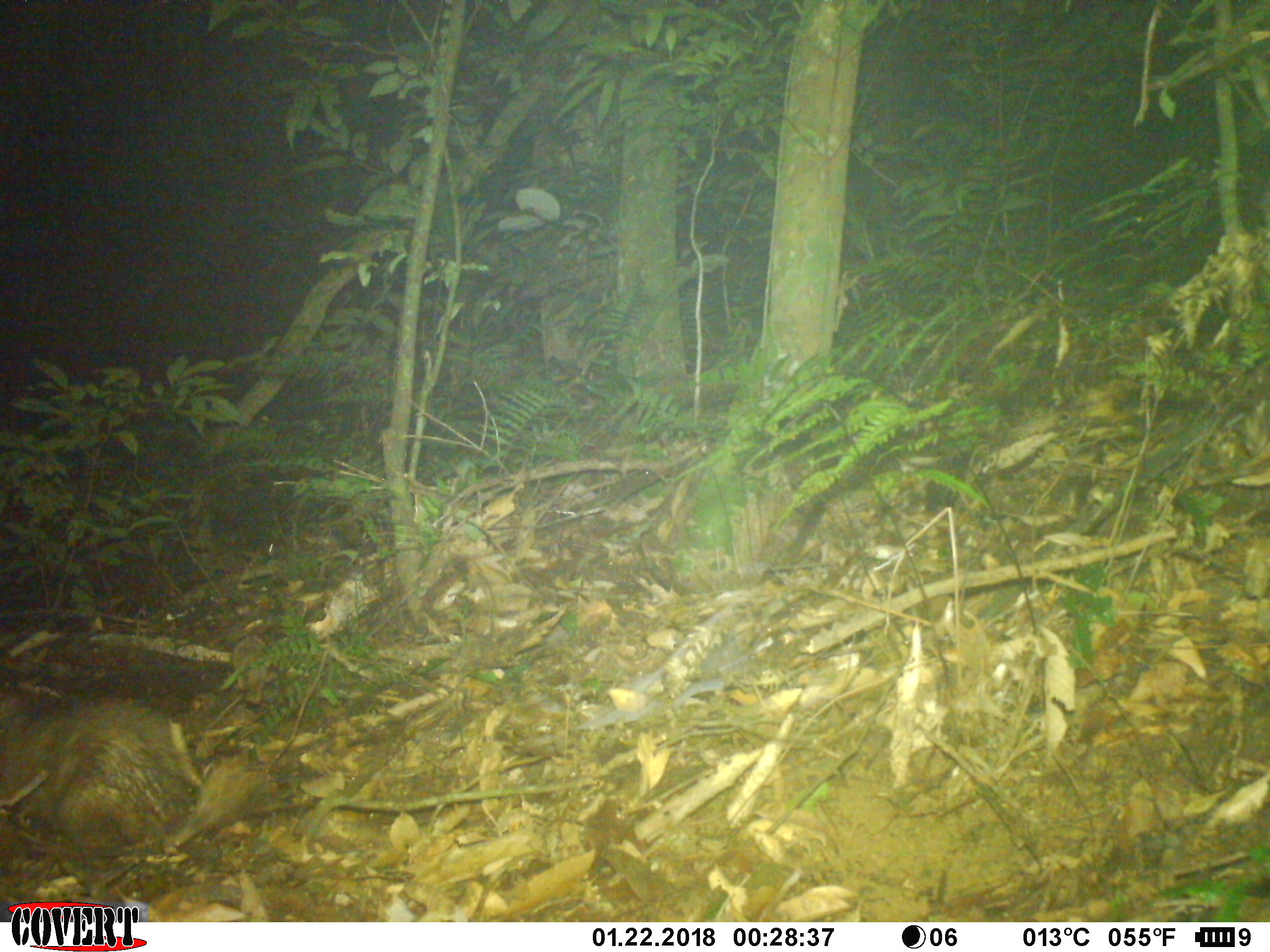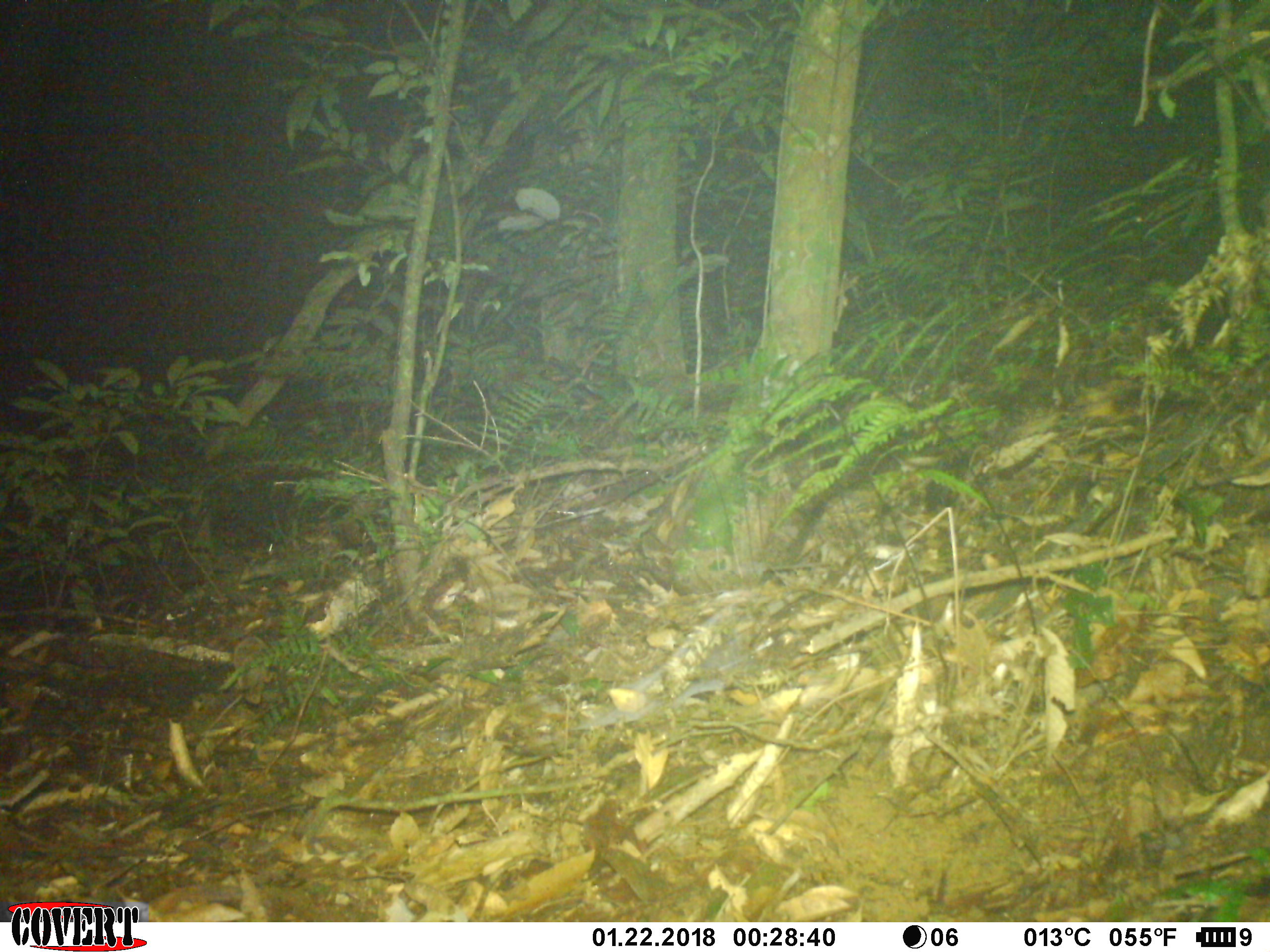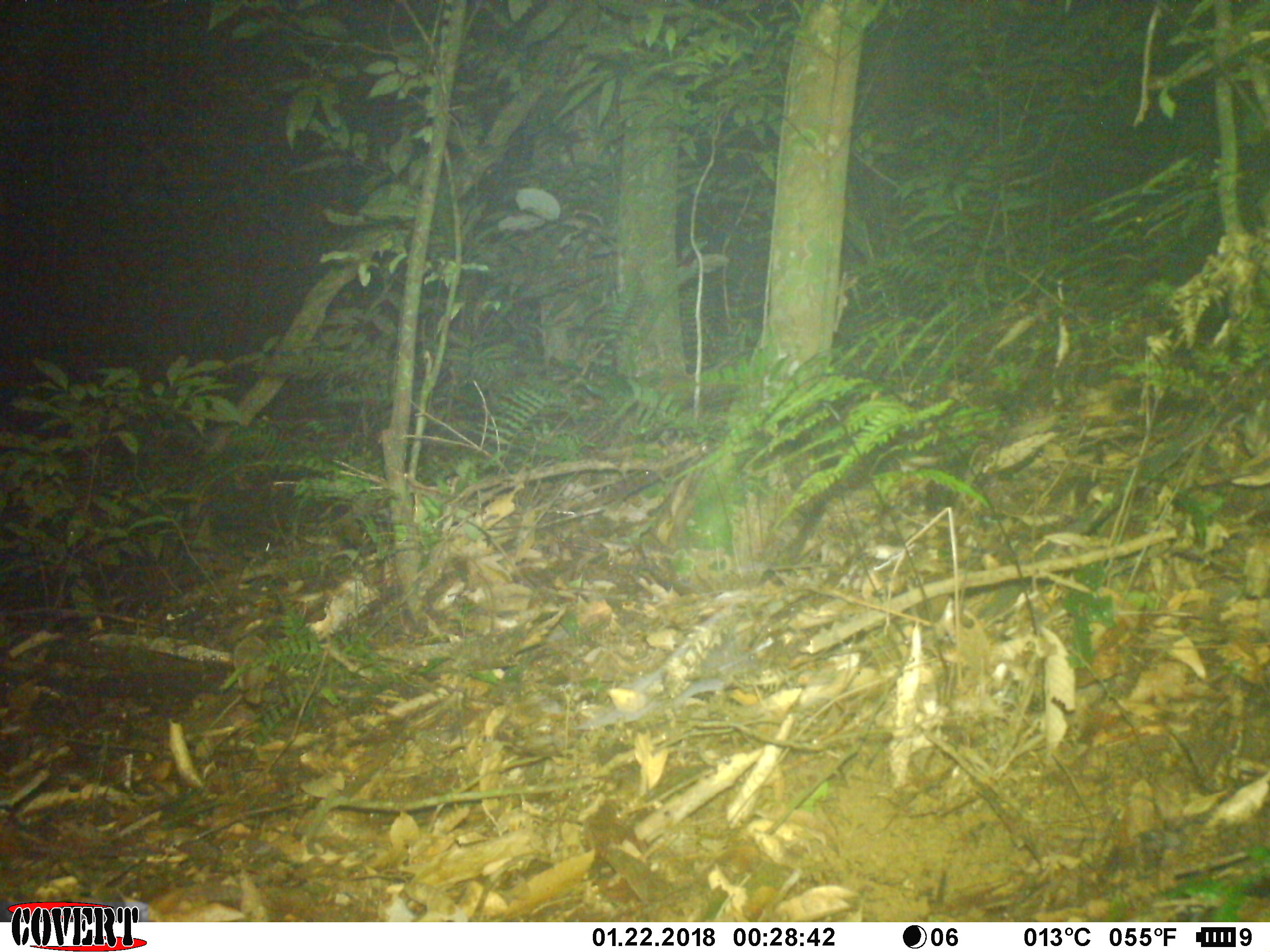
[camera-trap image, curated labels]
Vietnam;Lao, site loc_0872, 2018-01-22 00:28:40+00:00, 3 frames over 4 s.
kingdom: Animalia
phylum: Chordata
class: Mammalia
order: Rodentia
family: Hystricidae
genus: Atherurus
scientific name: Atherurus macrourus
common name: asiatic brush-tailed porcupine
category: asiatic brush tailed porcupine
Asiatic brush tailed porcupine (asiatic brush-tailed porcupine) (Atherurus macrourus). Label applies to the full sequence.